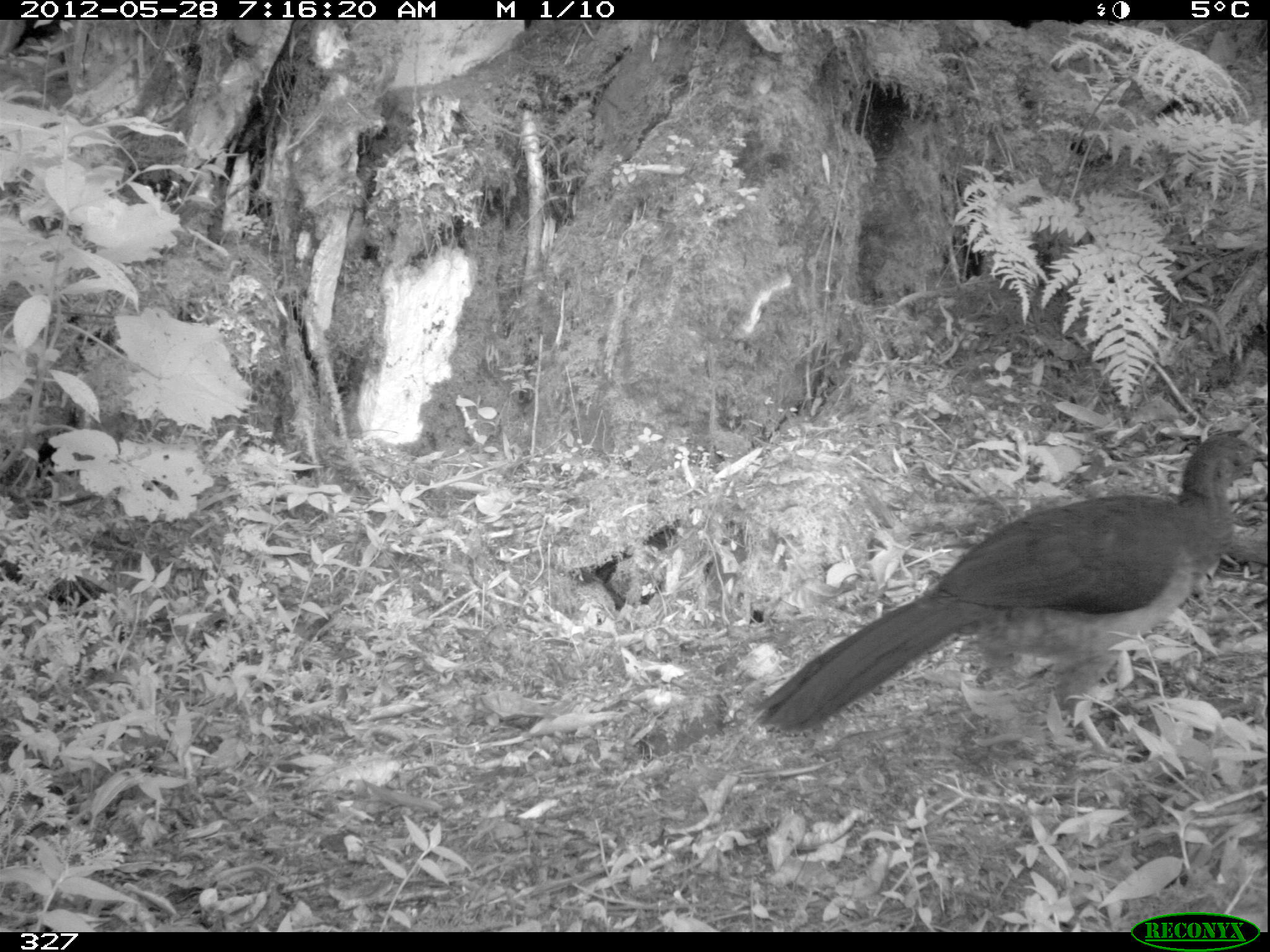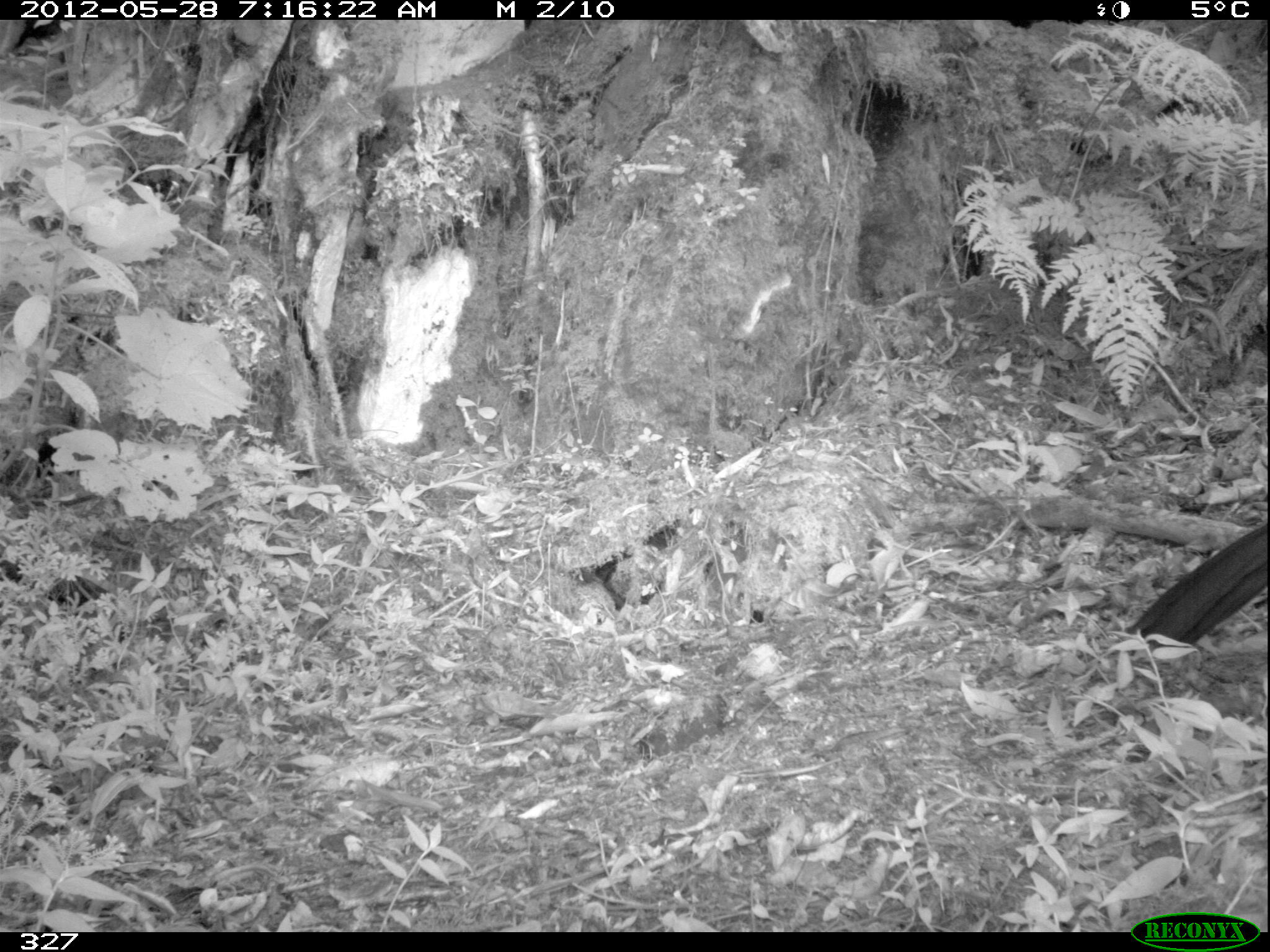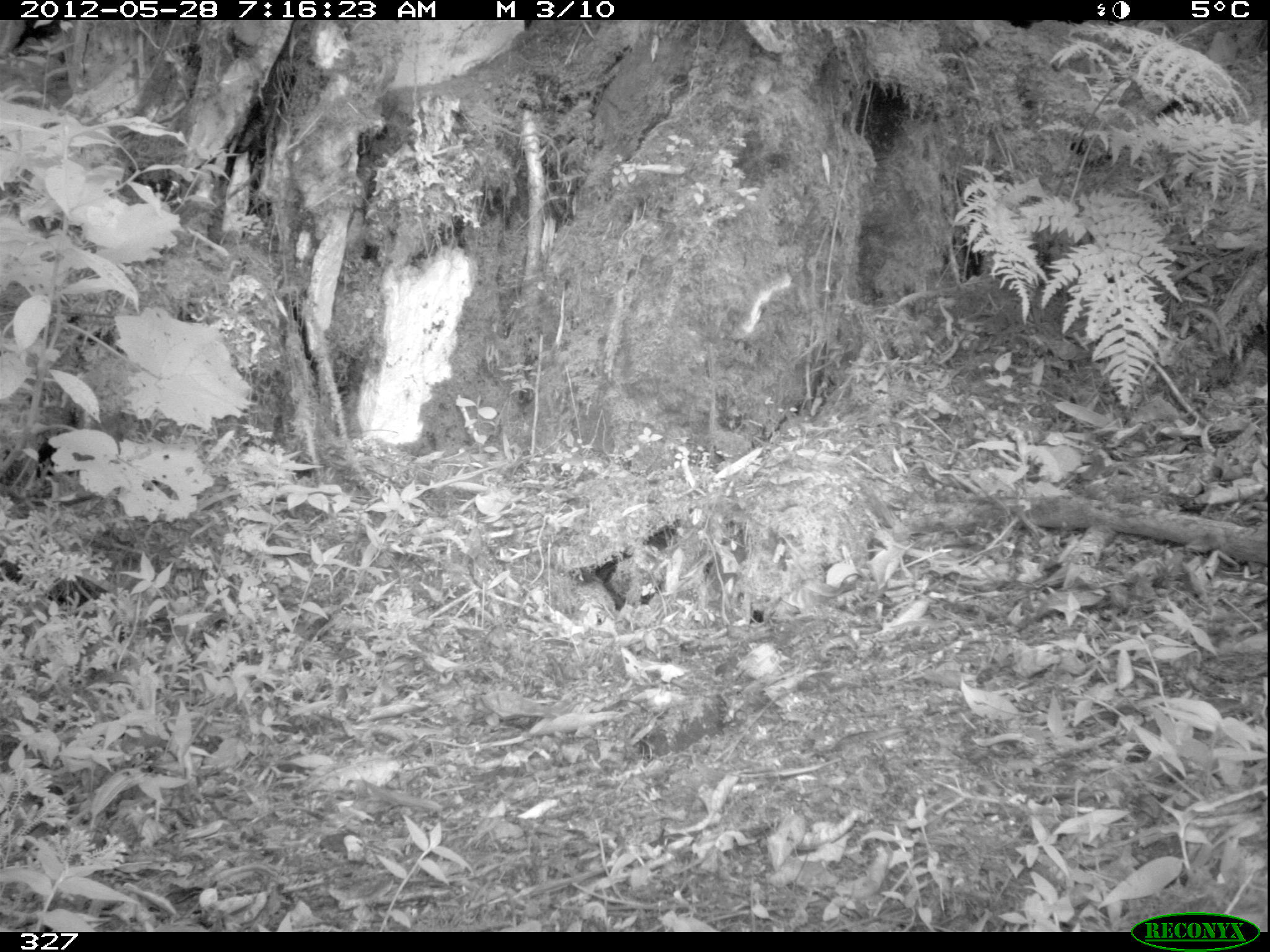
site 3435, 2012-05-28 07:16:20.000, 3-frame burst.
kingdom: Animalia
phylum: Chordata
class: Aves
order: Galliformes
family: Cracidae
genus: Ortalis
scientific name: Ortalis vetula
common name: plain chachalaca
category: chachalacha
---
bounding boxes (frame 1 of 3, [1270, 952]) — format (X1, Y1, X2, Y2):
chachalacha: (751, 433, 1266, 759)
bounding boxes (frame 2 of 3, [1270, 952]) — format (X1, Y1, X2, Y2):
chachalacha: (1121, 520, 1267, 653)